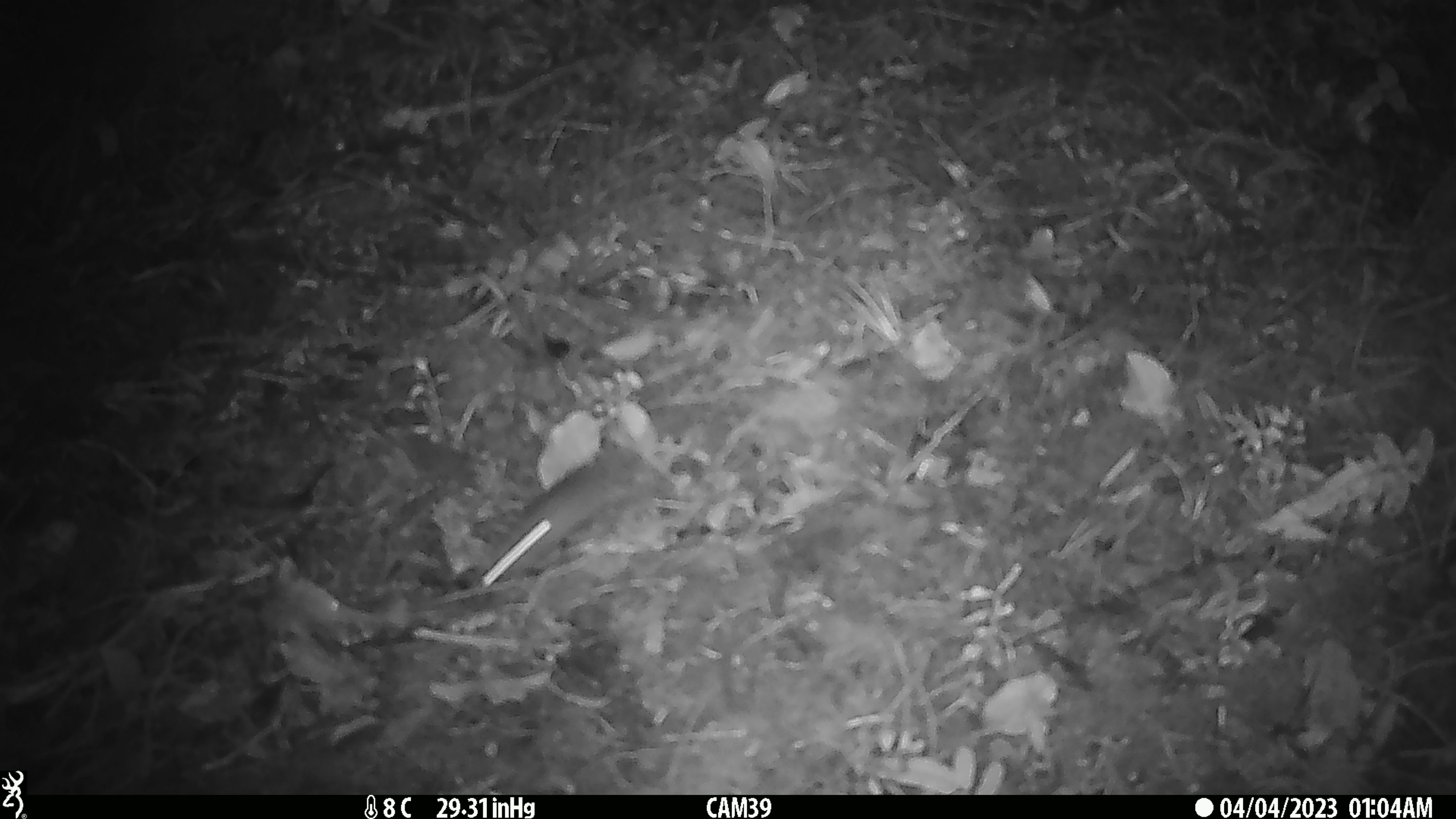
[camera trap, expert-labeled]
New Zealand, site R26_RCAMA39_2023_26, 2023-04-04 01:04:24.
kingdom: Animalia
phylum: Chordata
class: Mammalia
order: Rodentia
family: Muridae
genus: Mus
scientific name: Mus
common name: mouse